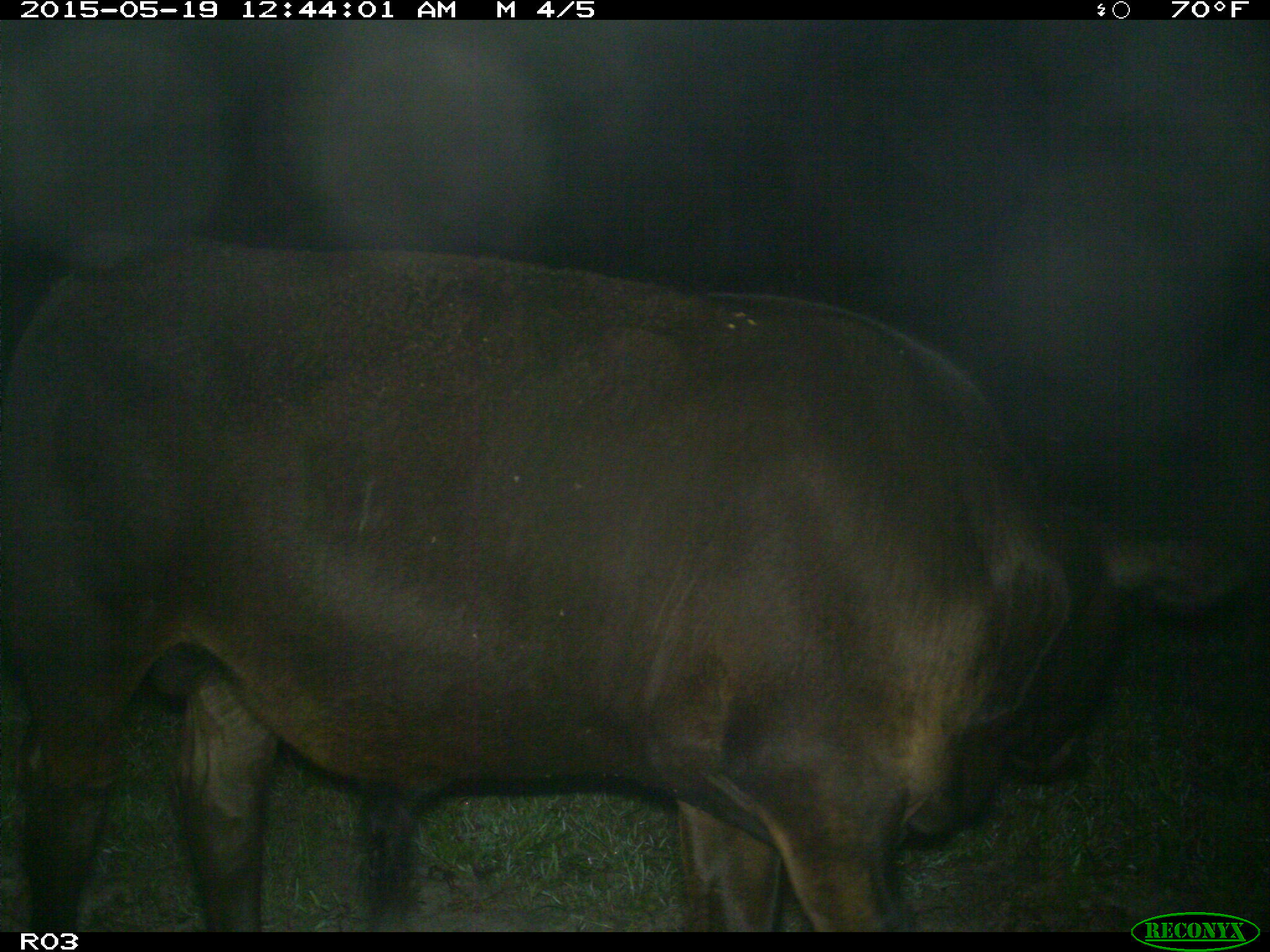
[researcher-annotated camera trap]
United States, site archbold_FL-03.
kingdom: Animalia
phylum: Chordata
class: Mammalia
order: Artiodactyla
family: Bovidae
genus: Bos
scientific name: Bos taurus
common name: domestic cow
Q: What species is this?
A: Bos taurus (domestic cow).